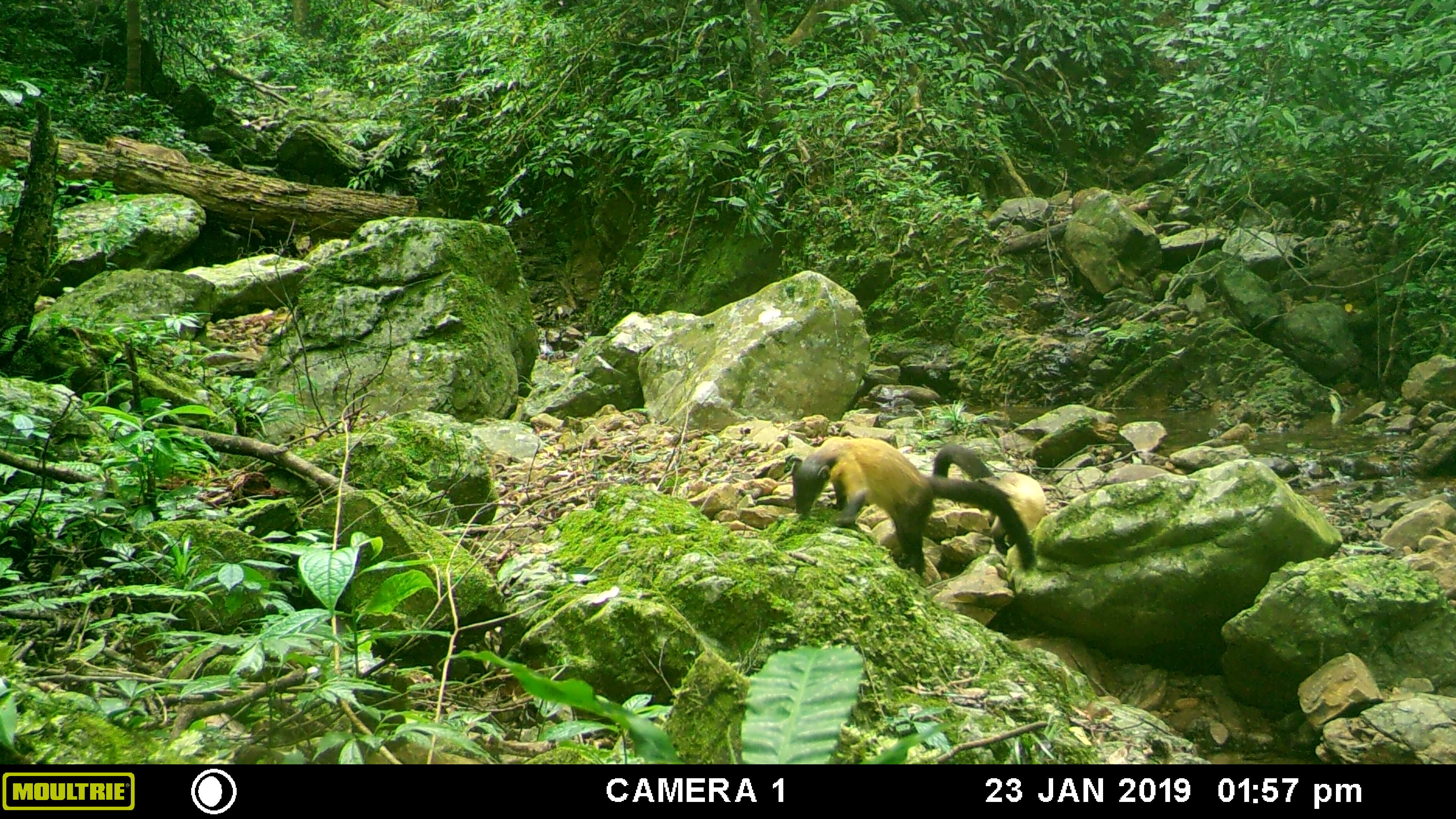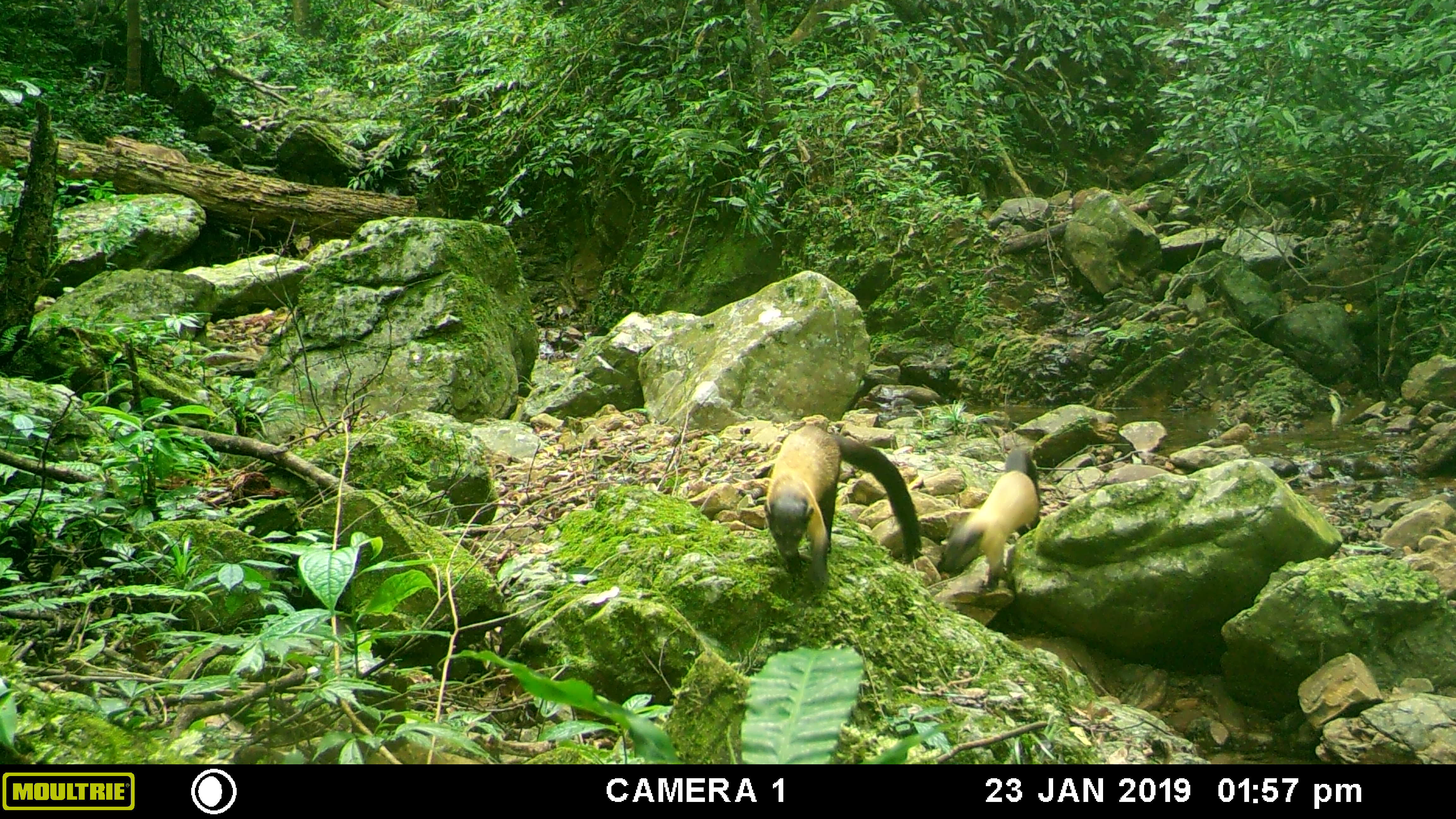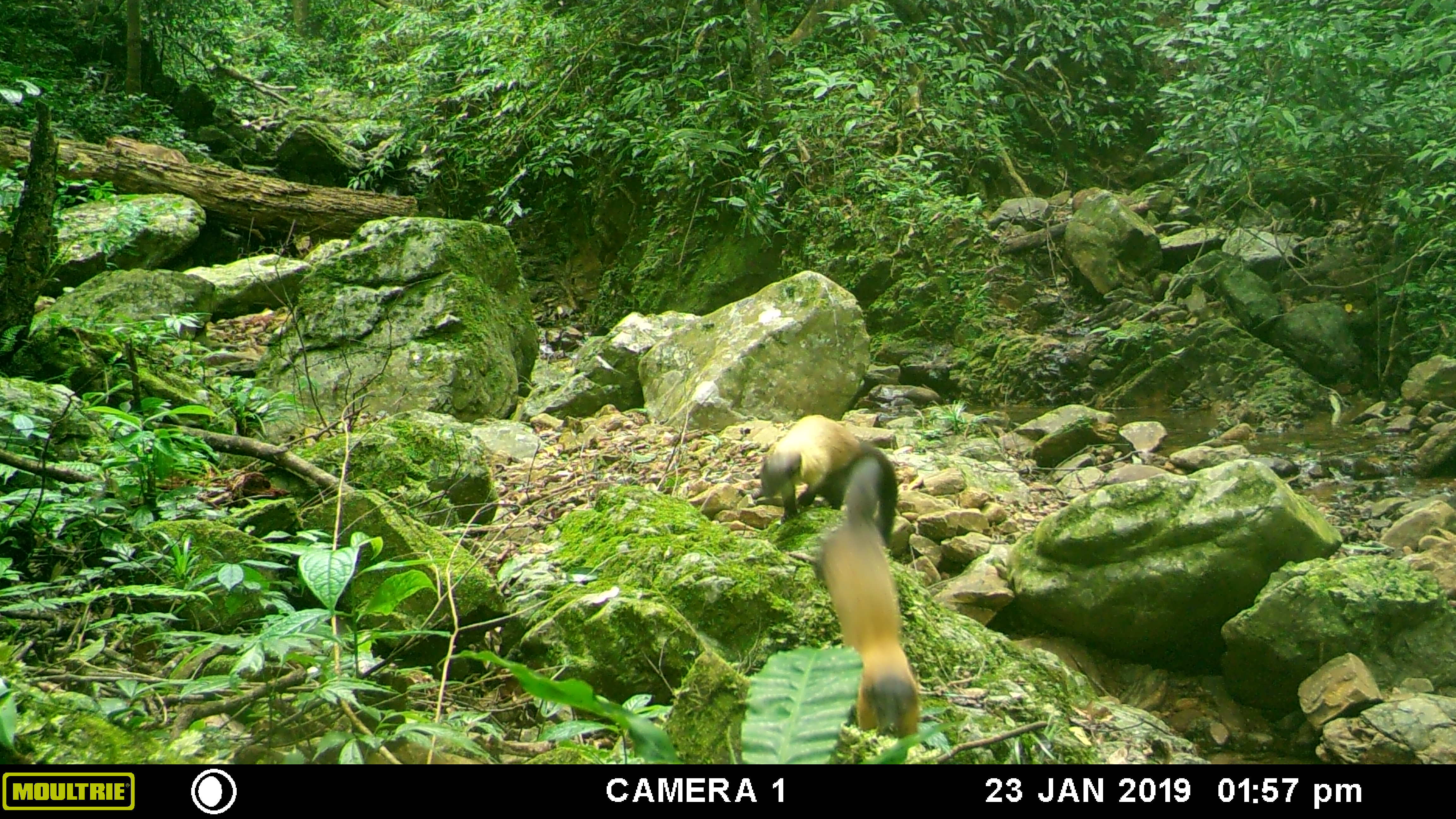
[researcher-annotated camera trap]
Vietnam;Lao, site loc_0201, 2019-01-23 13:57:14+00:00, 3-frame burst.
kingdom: Animalia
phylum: Chordata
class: Mammalia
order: Carnivora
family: Mustelidae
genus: Martes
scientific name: Martes flavigula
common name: yellow-throated marten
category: yellow throated marten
Yellow throated marten (yellow-throated marten) (Martes flavigula). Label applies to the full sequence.